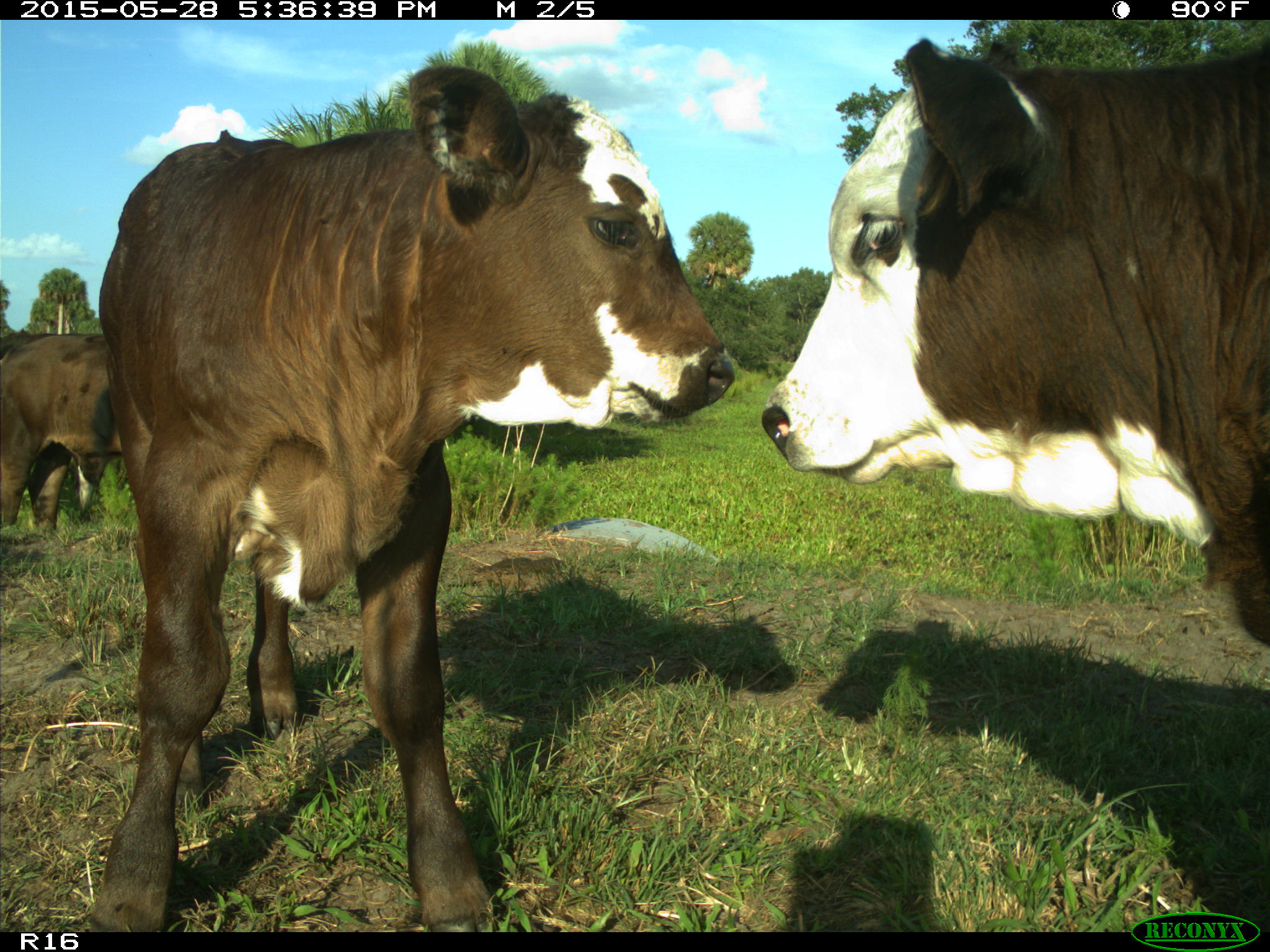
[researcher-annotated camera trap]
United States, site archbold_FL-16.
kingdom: Animalia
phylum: Chordata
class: Mammalia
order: Artiodactyla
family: Bovidae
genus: Bos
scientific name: Bos taurus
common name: domestic cow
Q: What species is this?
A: Bos taurus (domestic cow).